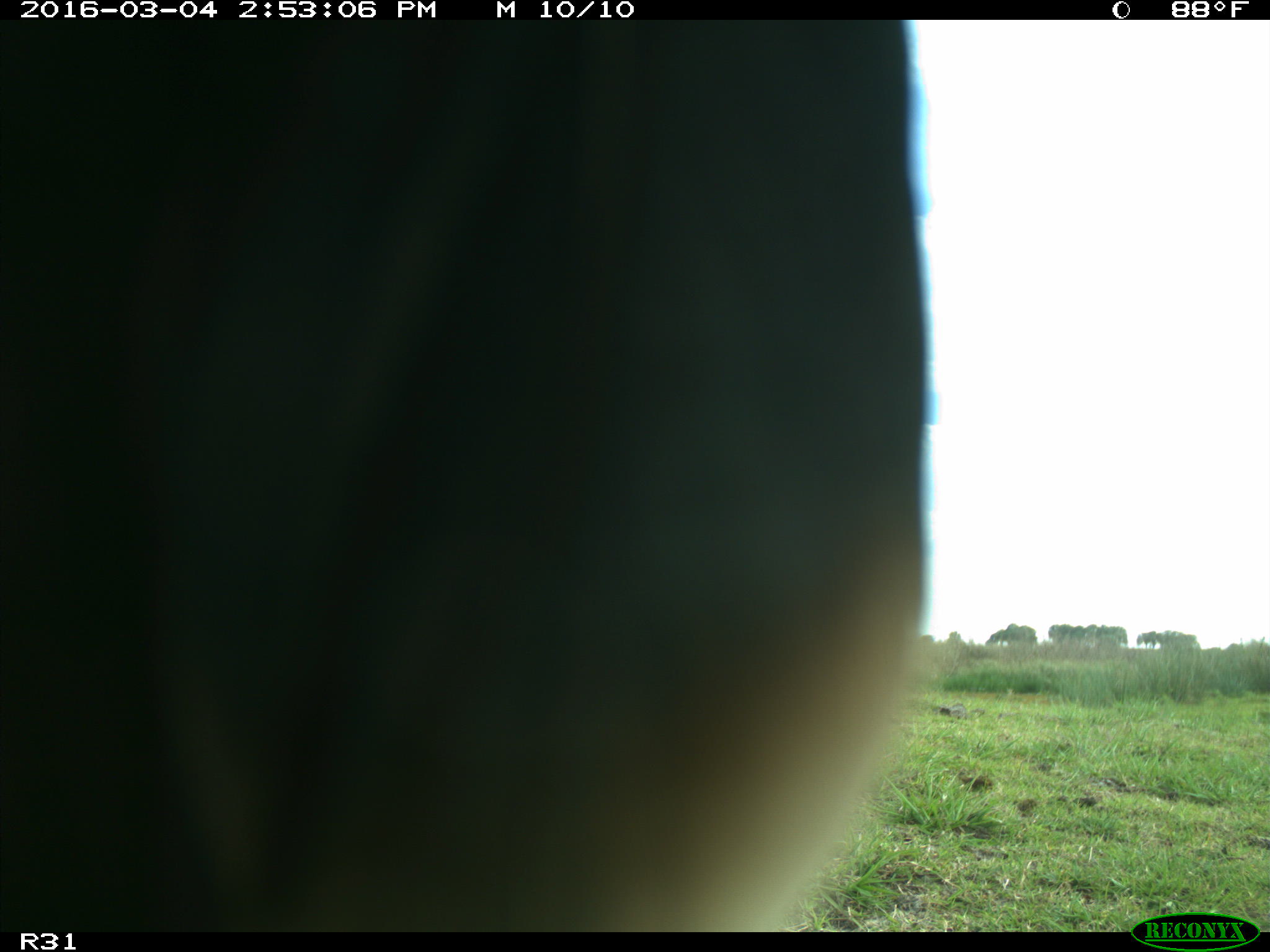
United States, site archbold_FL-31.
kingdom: Animalia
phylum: Chordata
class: Aves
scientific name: Aves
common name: birds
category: unidentified bird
Unidentified bird (birds) (Aves).